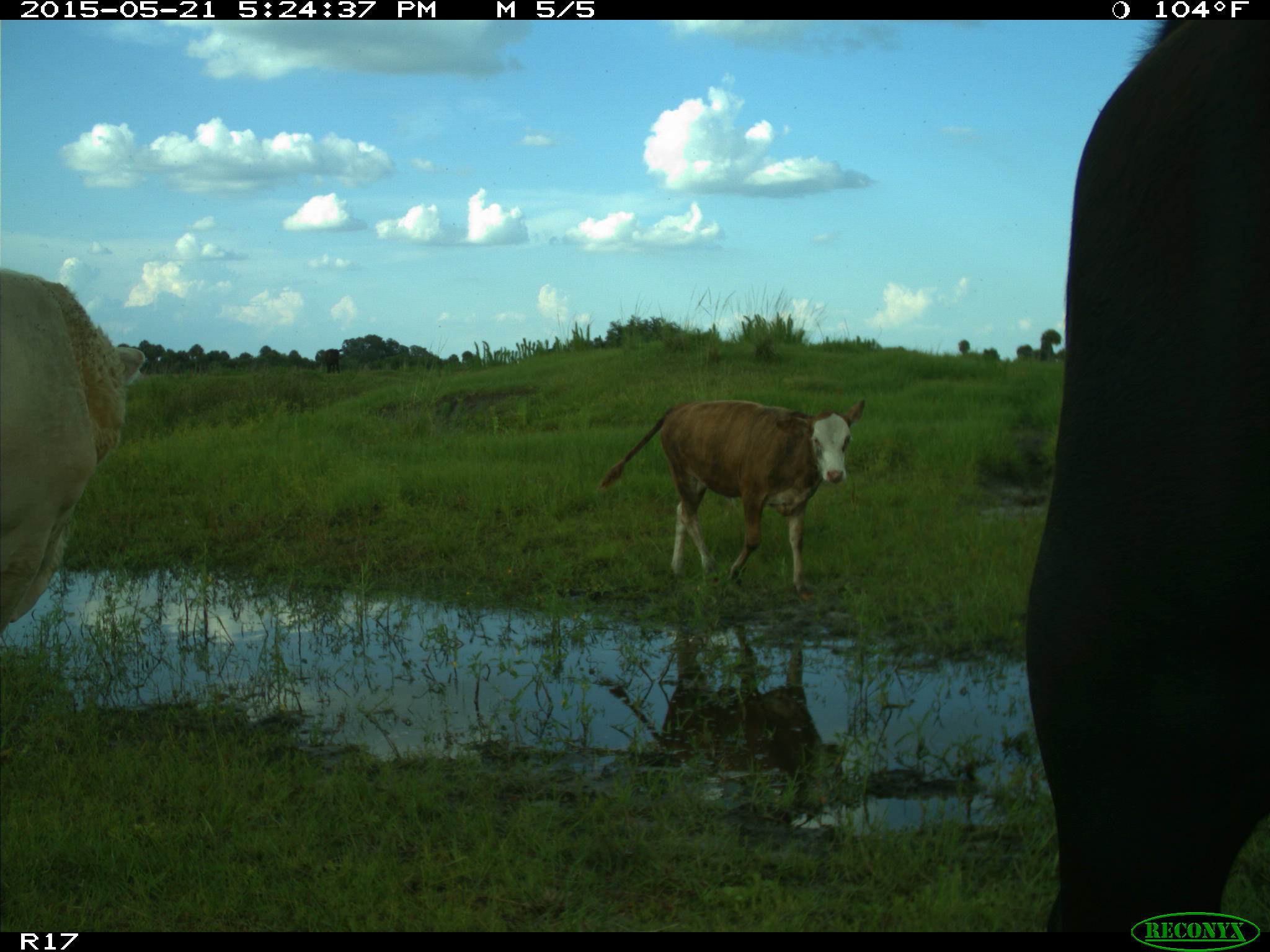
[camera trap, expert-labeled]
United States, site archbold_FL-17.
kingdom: Animalia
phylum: Chordata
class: Mammalia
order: Artiodactyla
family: Bovidae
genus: Bos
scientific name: Bos taurus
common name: domestic cow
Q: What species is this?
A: Bos taurus (domestic cow).